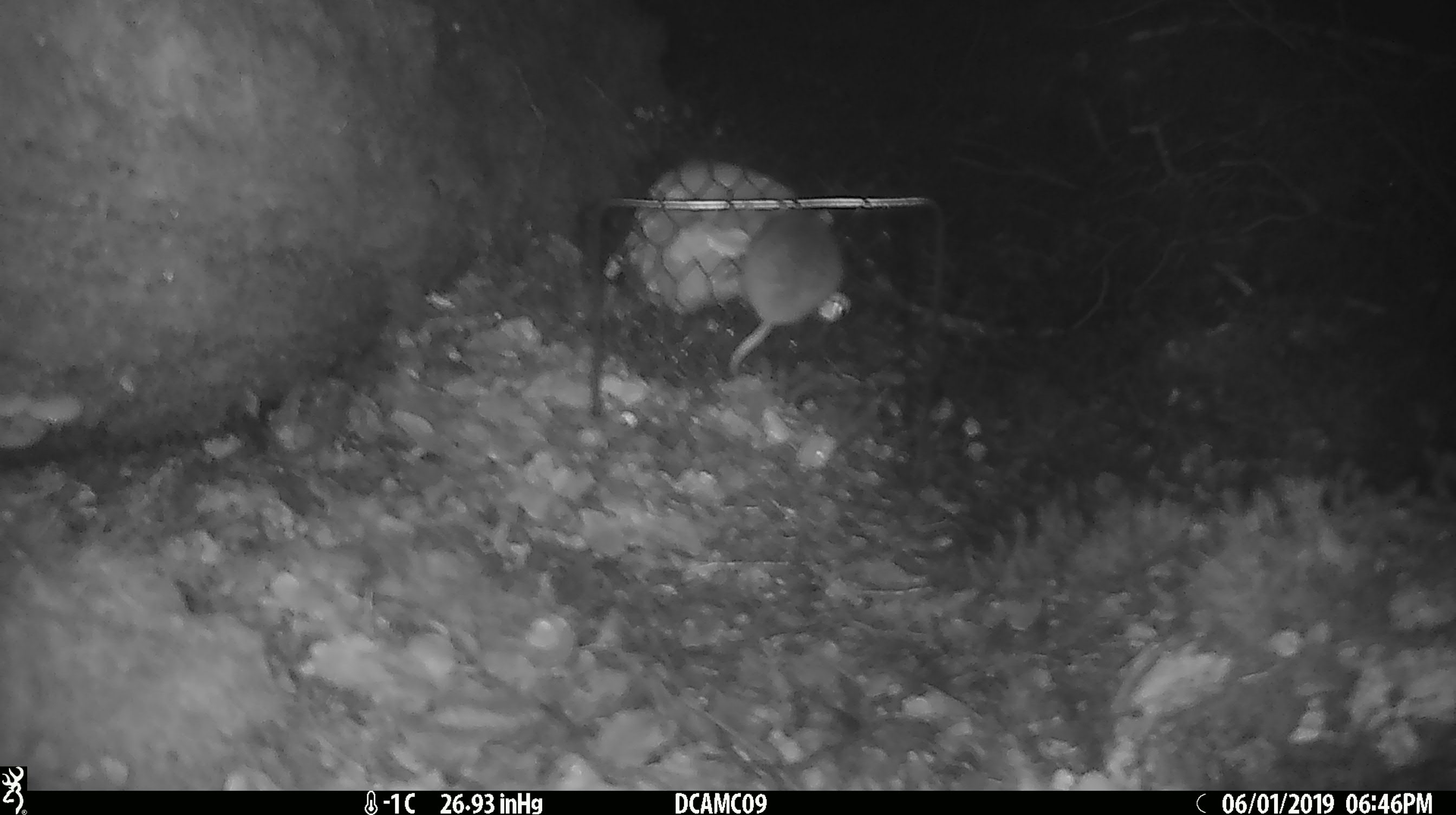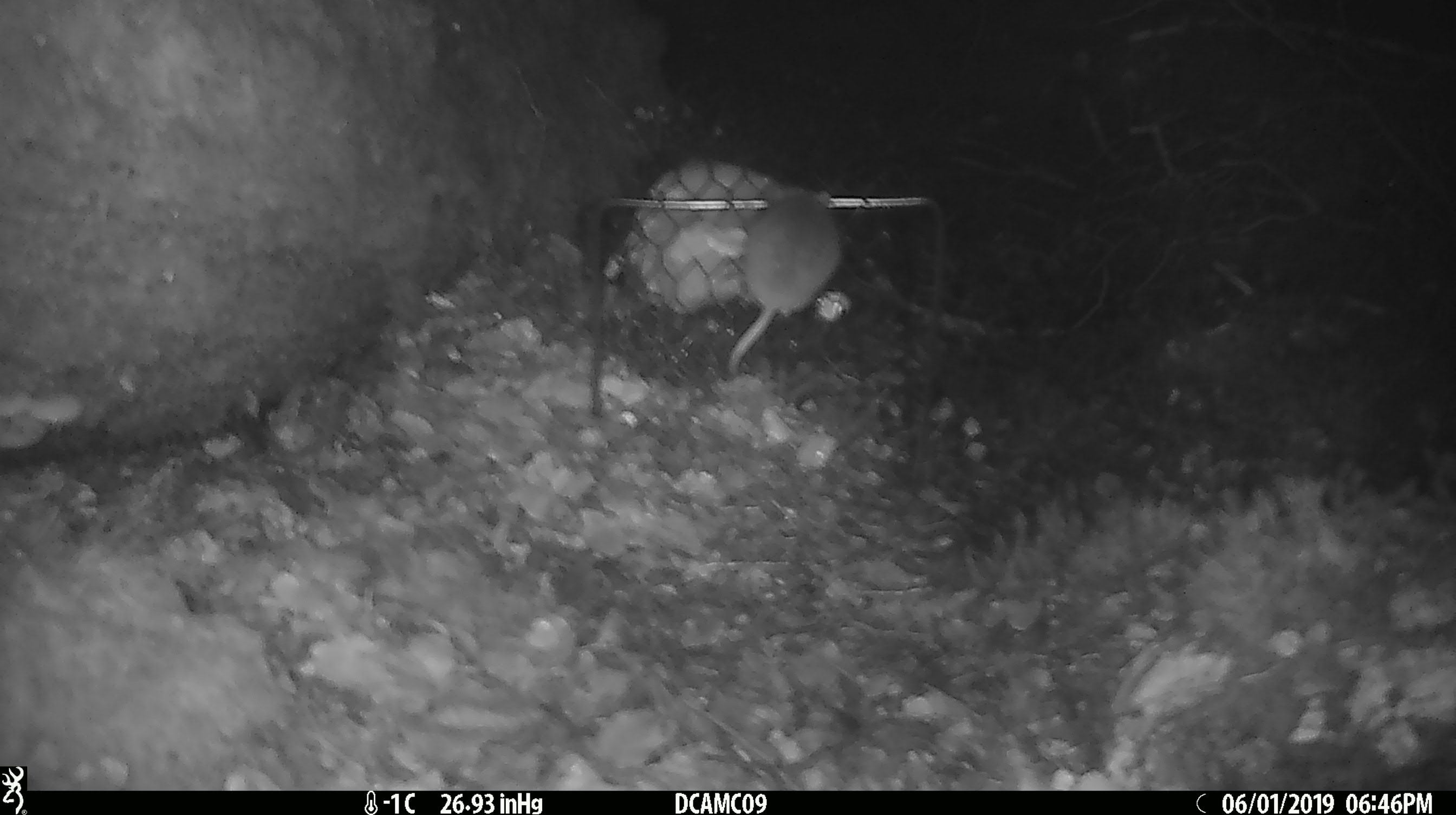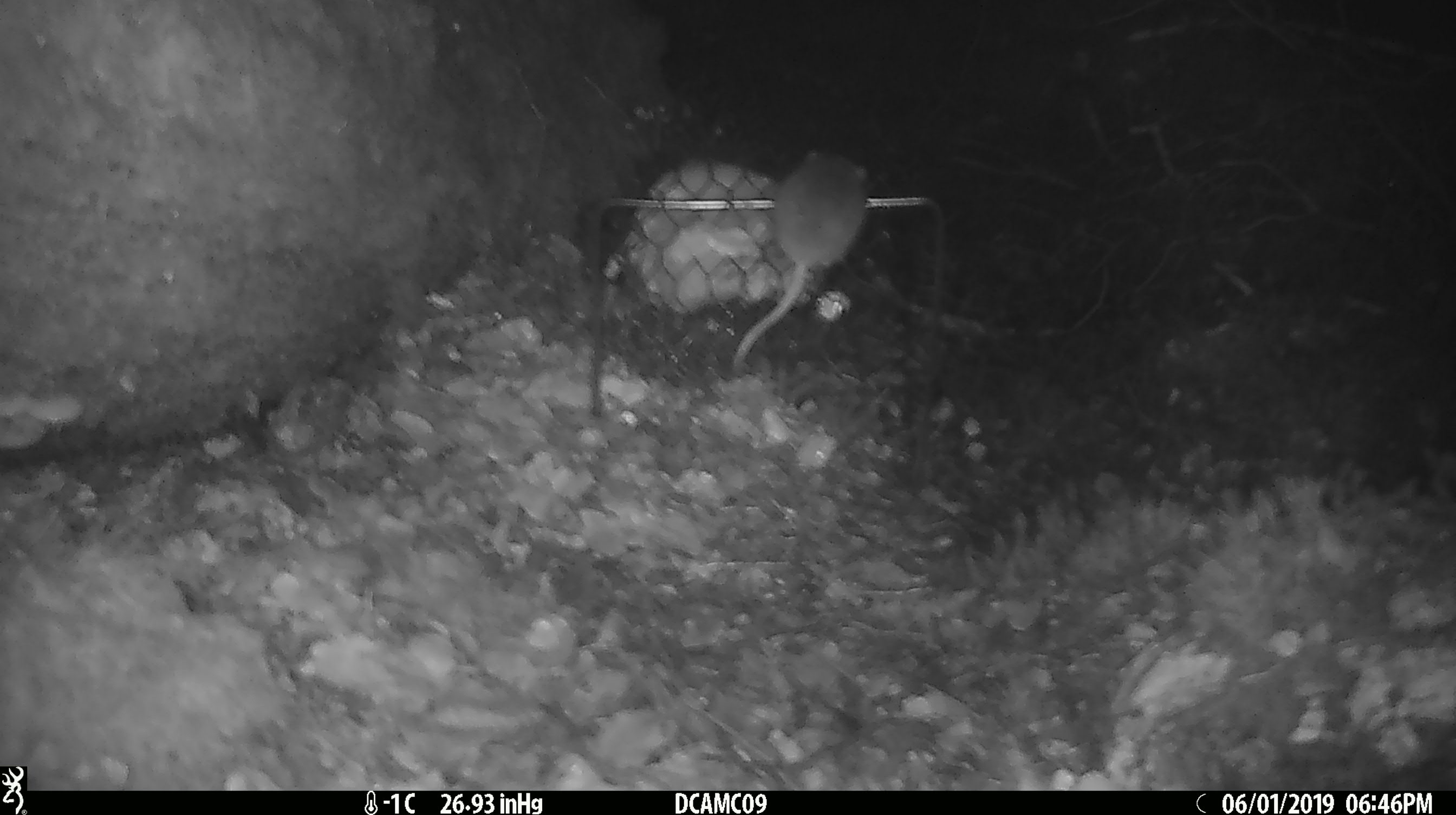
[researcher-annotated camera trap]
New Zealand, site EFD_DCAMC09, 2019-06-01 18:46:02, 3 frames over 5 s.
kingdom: Animalia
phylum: Chordata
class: Mammalia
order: Rodentia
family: Muridae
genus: Mus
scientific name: Mus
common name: mouse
Mouse (Mus).